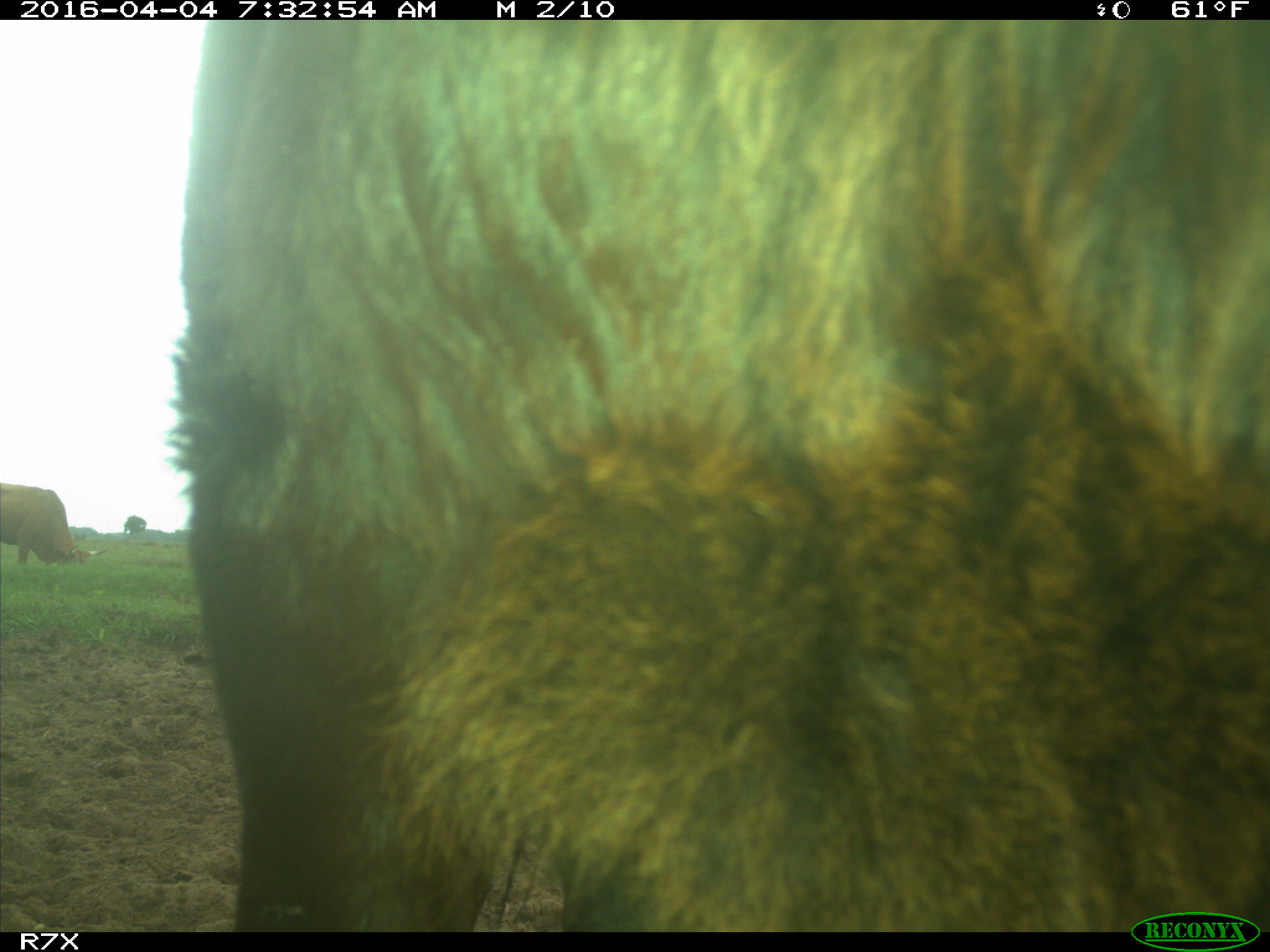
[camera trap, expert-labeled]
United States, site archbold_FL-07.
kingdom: Animalia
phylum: Chordata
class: Mammalia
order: Artiodactyla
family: Bovidae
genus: Bos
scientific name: Bos taurus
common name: domestic cow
Bos taurus (domestic cow).